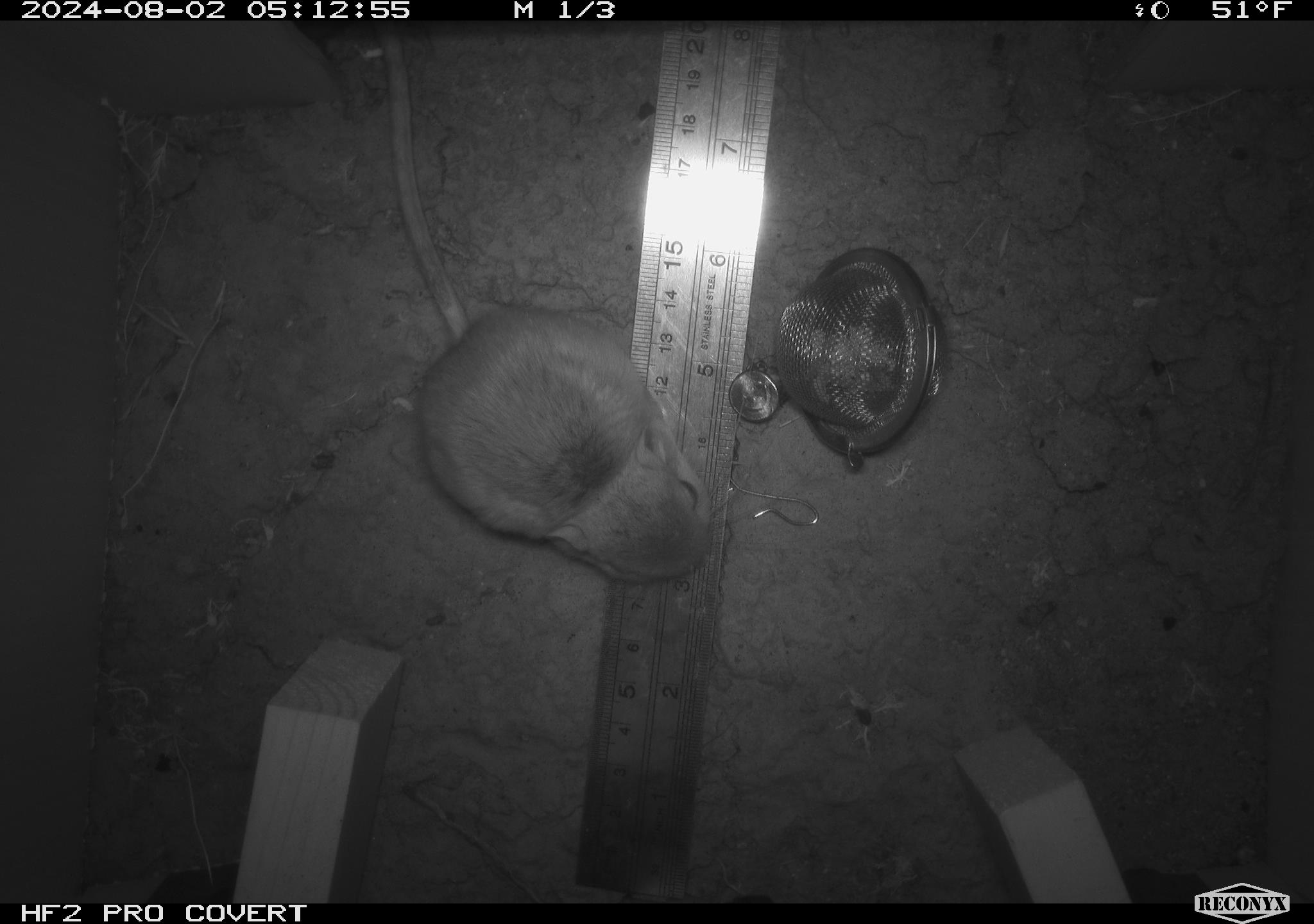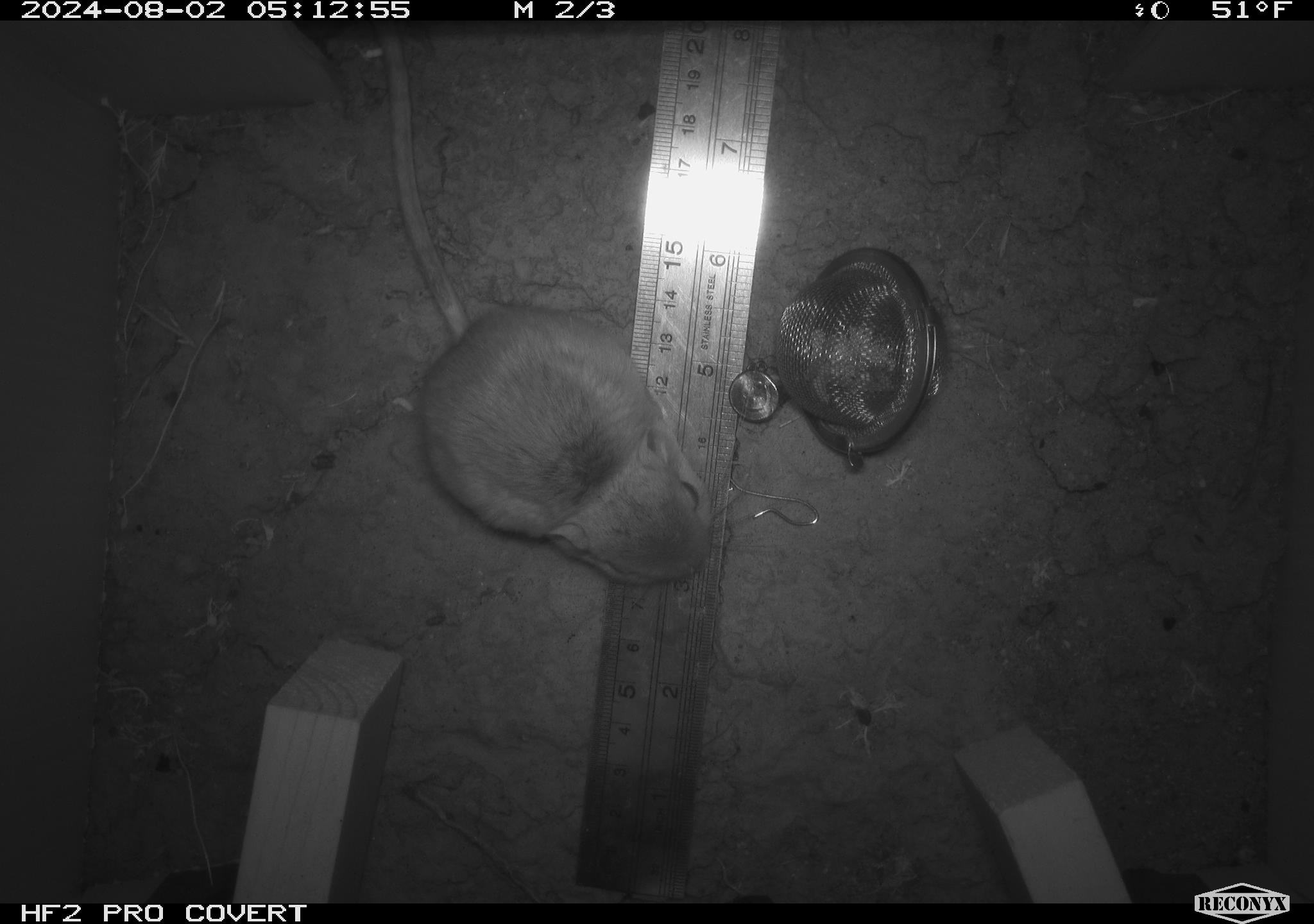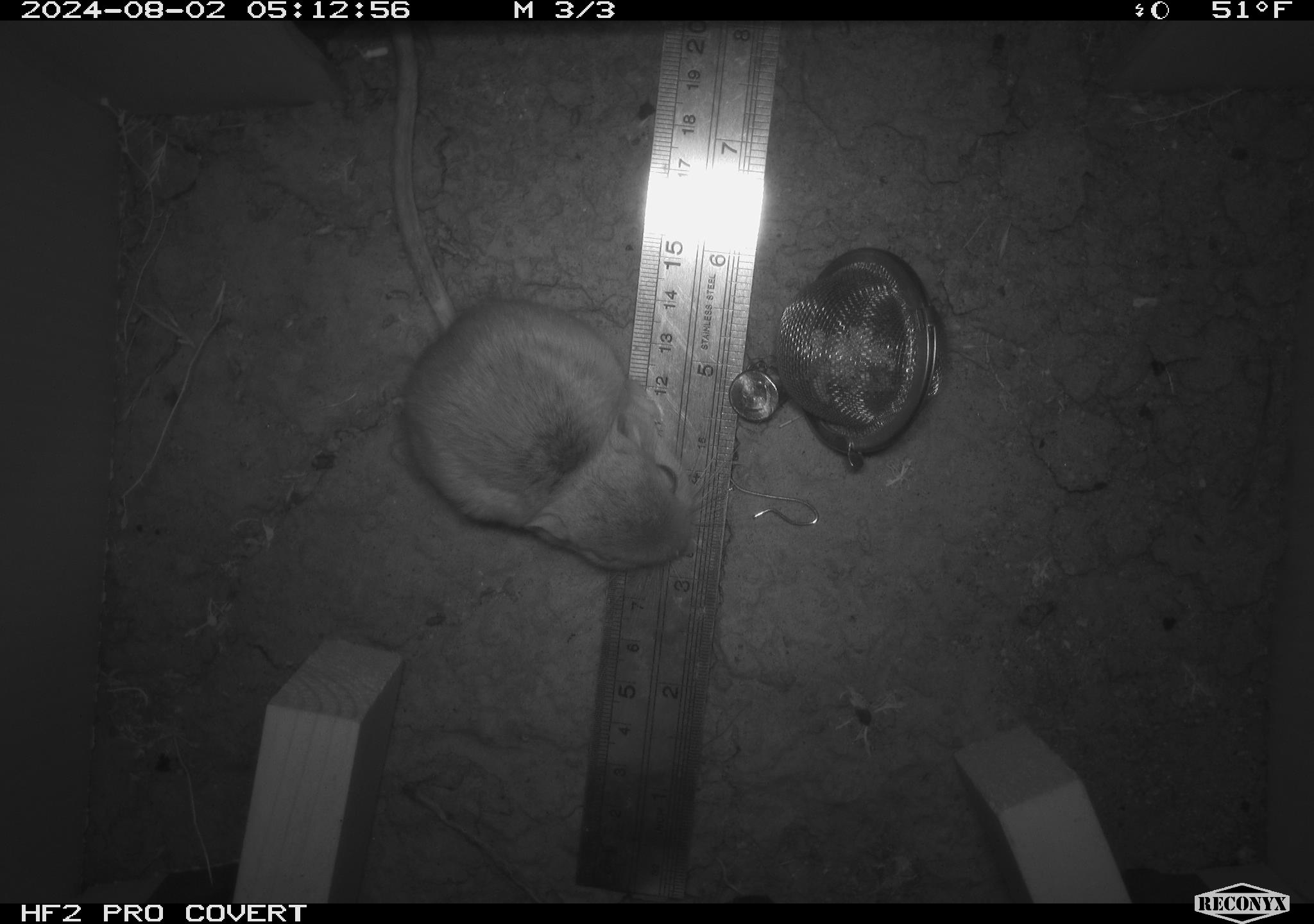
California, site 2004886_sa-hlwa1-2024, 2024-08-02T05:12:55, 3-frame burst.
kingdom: Animalia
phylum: Chordata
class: Mammalia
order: Rodentia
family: Heteromyidae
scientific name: Heteromyidae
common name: kangaroo rats and pocket mice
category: heteromyidae family